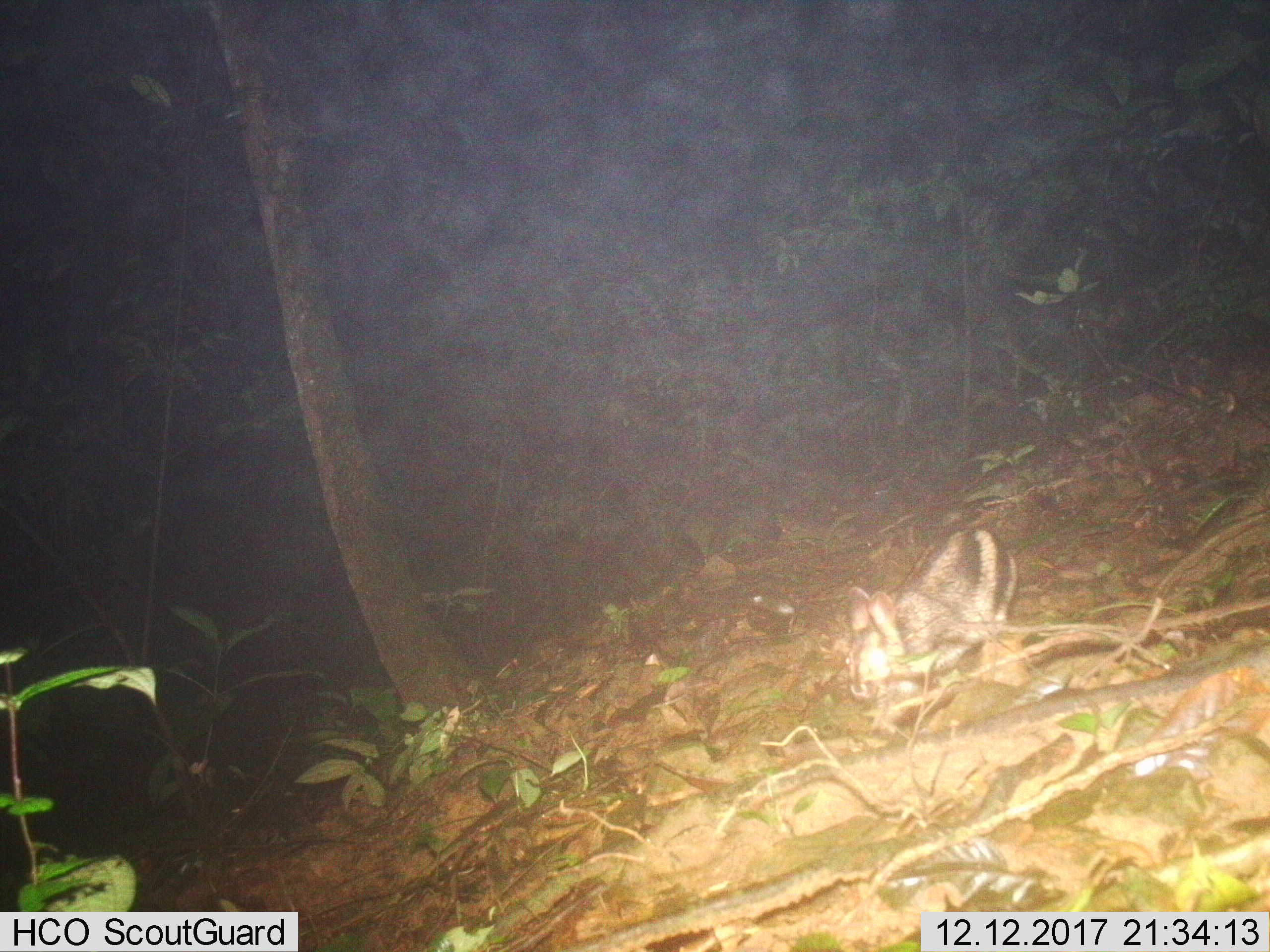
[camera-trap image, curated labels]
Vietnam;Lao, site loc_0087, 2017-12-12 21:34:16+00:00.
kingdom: Animalia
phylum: Chordata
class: Mammalia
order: Lagomorpha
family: Leporidae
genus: Nesolagus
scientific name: Nesolagus timminsi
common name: annamite striped rabbit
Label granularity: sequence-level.